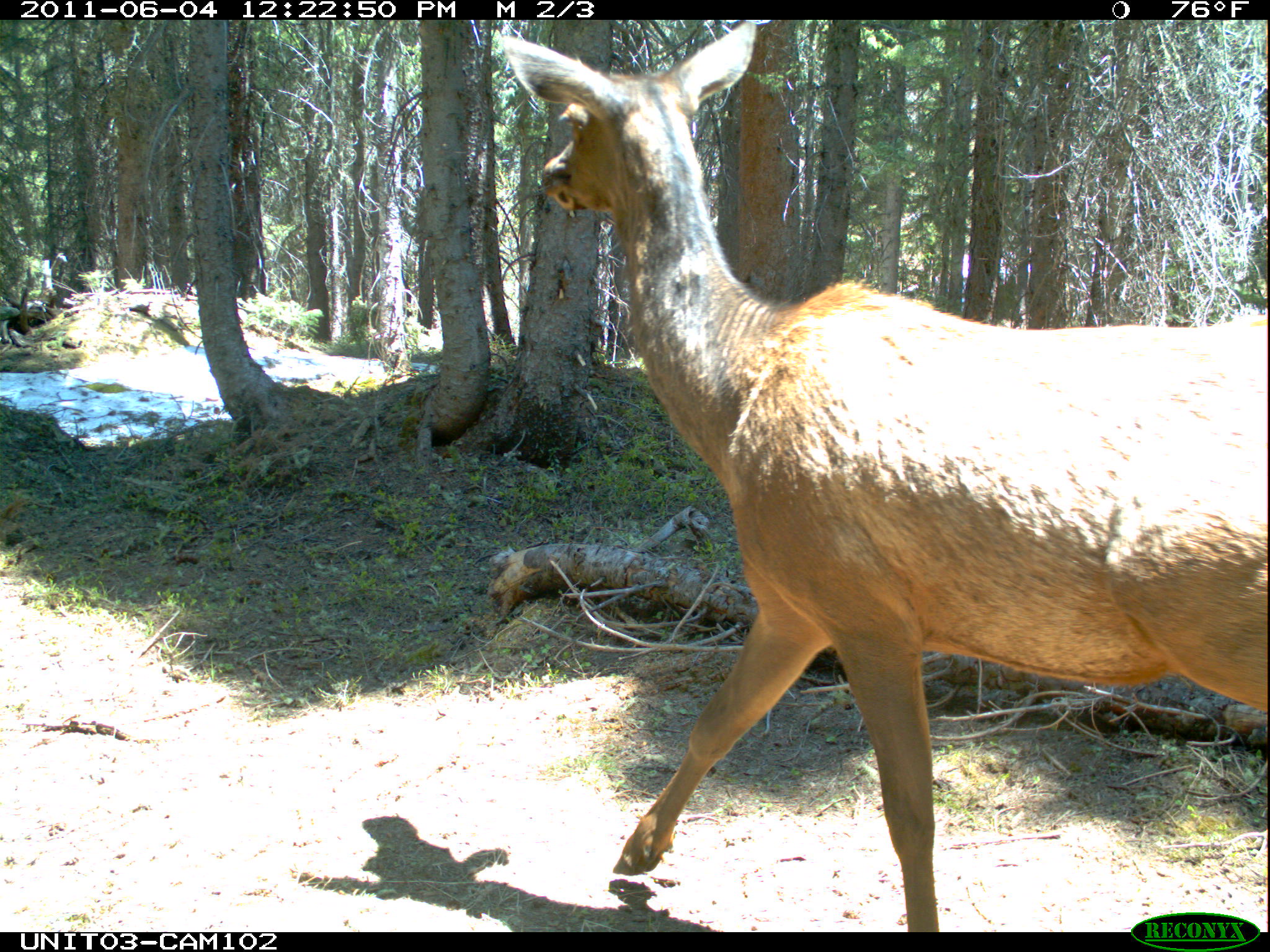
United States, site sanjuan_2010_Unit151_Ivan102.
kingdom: Animalia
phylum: Chordata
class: Mammalia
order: Artiodactyla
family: Cervidae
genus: Cervus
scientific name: Cervus elaphus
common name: red deer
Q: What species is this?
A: Cervus elaphus (red deer).